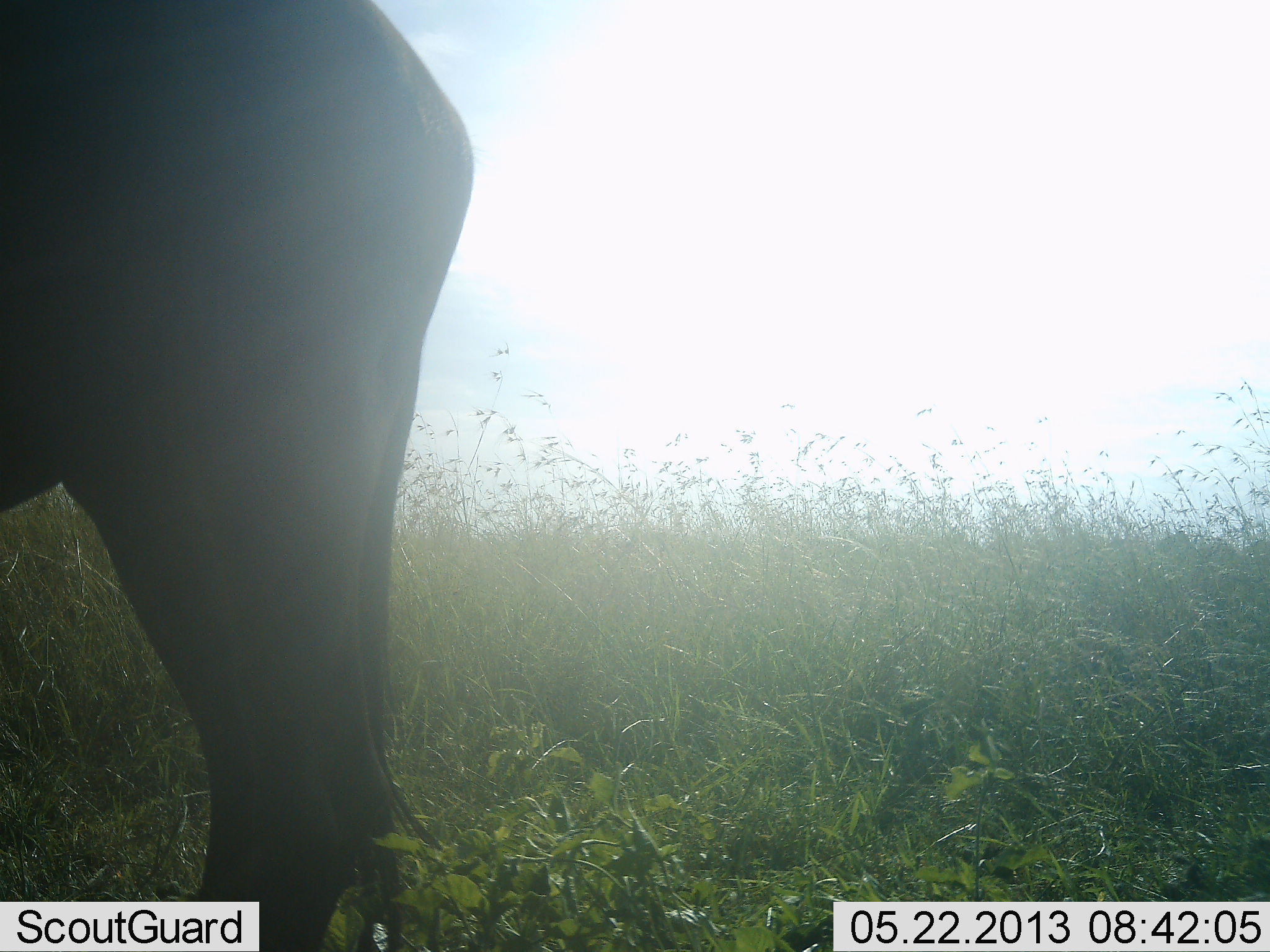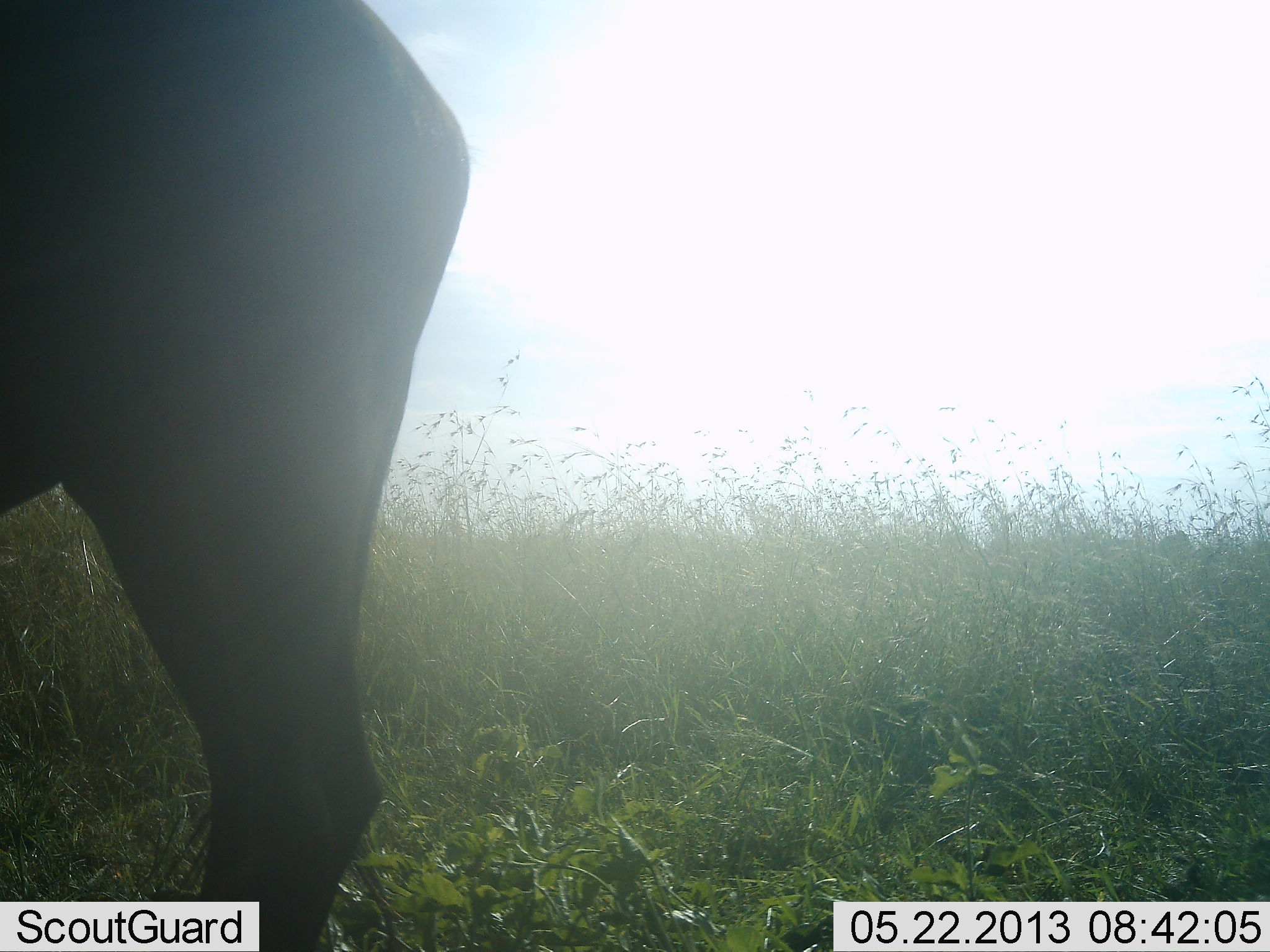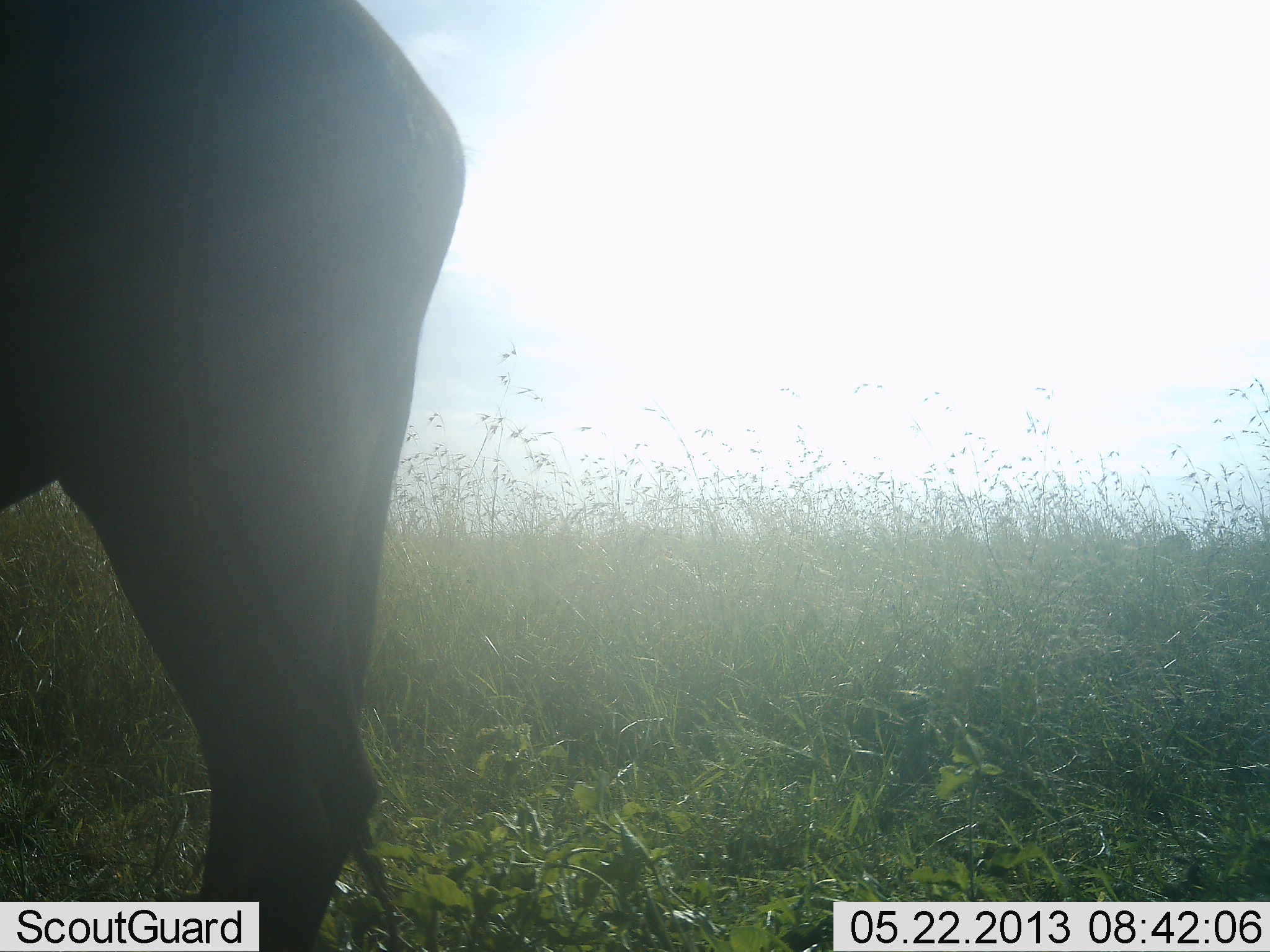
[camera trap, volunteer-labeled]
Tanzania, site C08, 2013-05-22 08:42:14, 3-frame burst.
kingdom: Animalia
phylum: Chordata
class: Mammalia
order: Artiodactyla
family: Bovidae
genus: Connochaetes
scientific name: Connochaetes taurinus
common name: blue wildebeest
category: wildebeest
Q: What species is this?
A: Wildebeest (blue wildebeest) (Connochaetes taurinus).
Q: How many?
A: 1.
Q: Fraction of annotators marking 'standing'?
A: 100%.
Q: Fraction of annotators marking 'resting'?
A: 0%.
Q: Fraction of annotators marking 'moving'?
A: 0%.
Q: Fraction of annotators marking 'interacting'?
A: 0%.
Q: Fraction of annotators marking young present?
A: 0%.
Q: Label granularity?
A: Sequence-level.